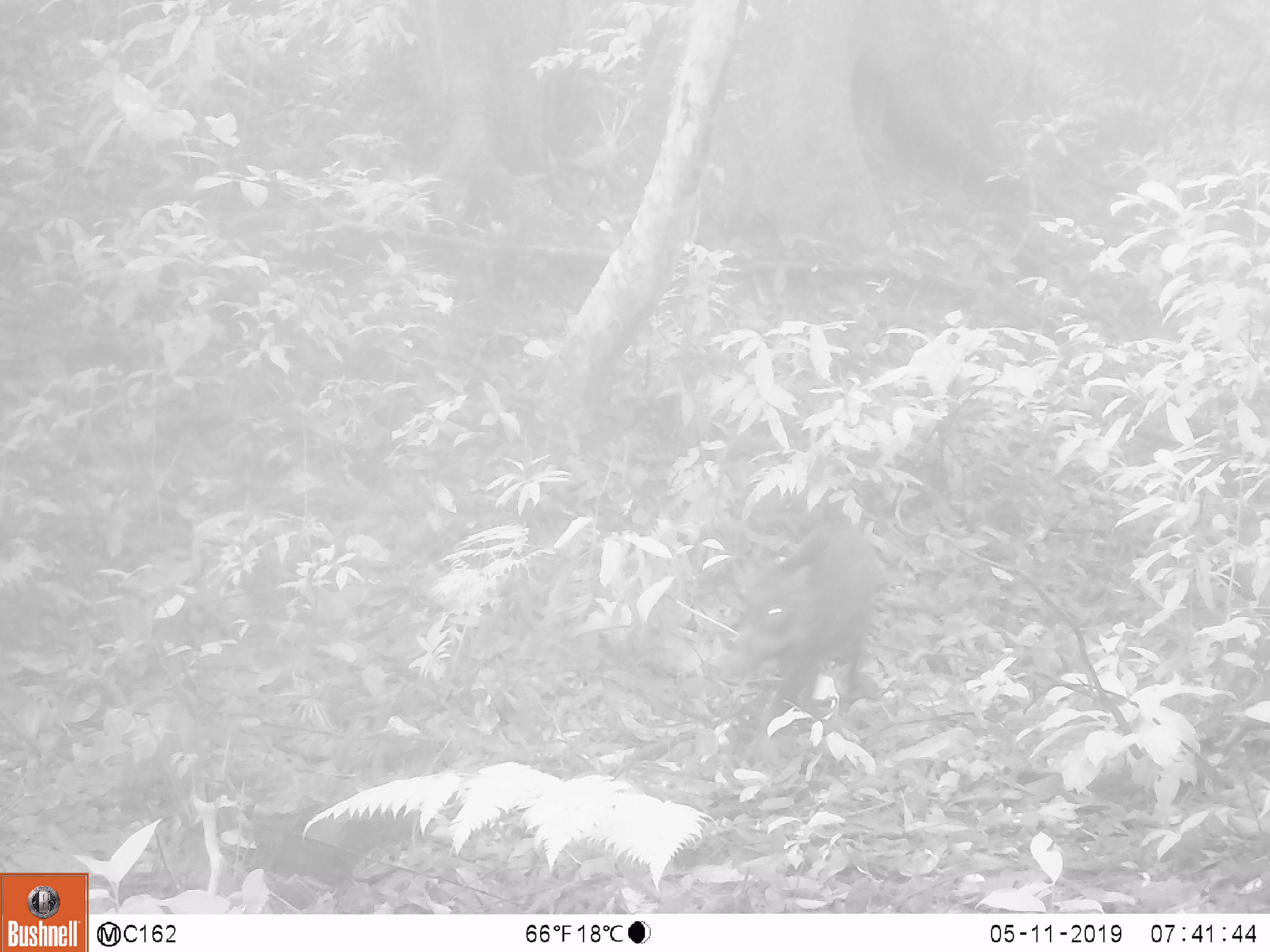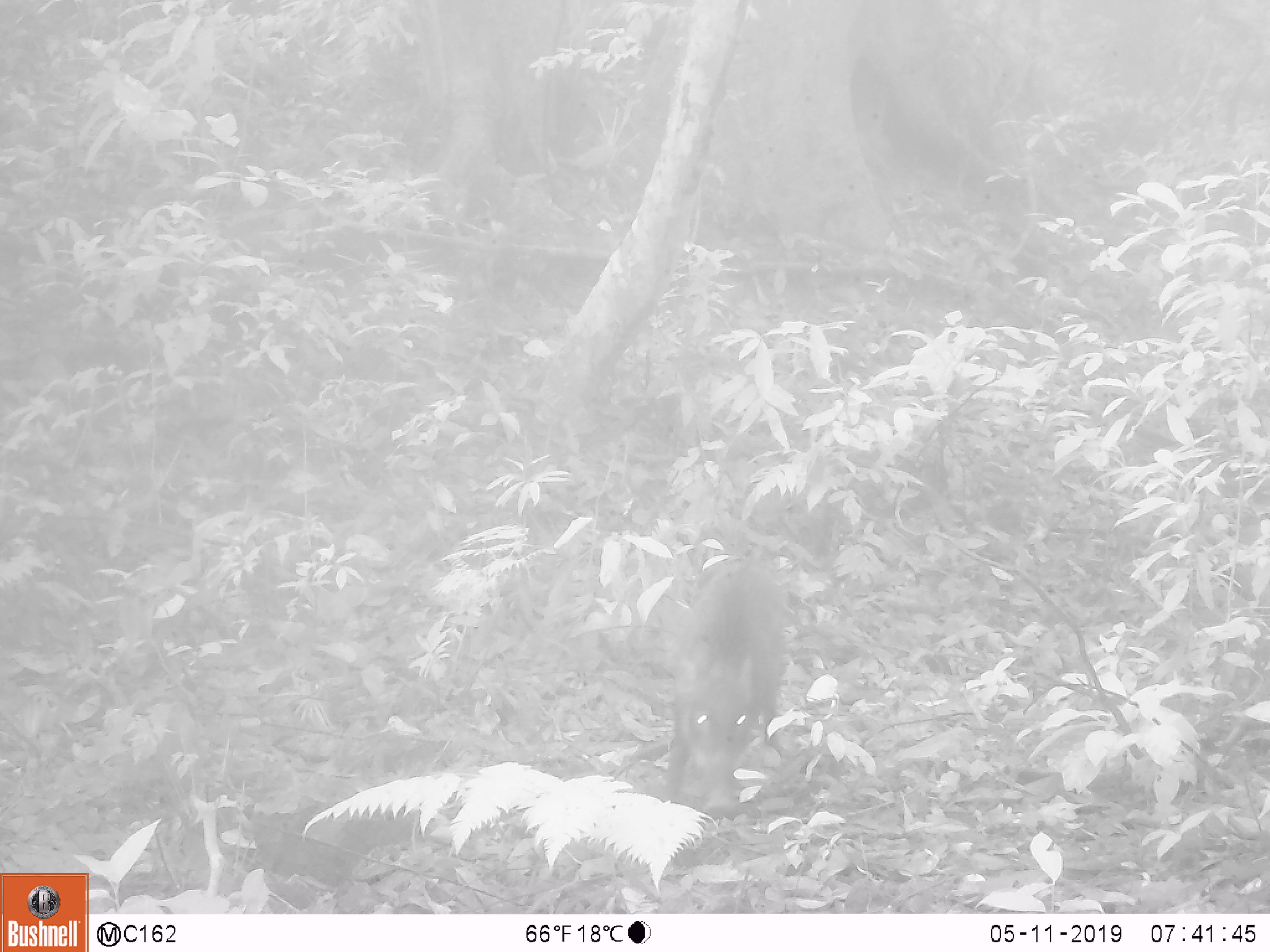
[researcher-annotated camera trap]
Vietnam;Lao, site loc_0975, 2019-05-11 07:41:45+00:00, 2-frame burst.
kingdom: Animalia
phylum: Chordata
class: Mammalia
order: Artiodactyla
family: Suidae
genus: Sus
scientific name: Sus scrofa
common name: eurasian wild pig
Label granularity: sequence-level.